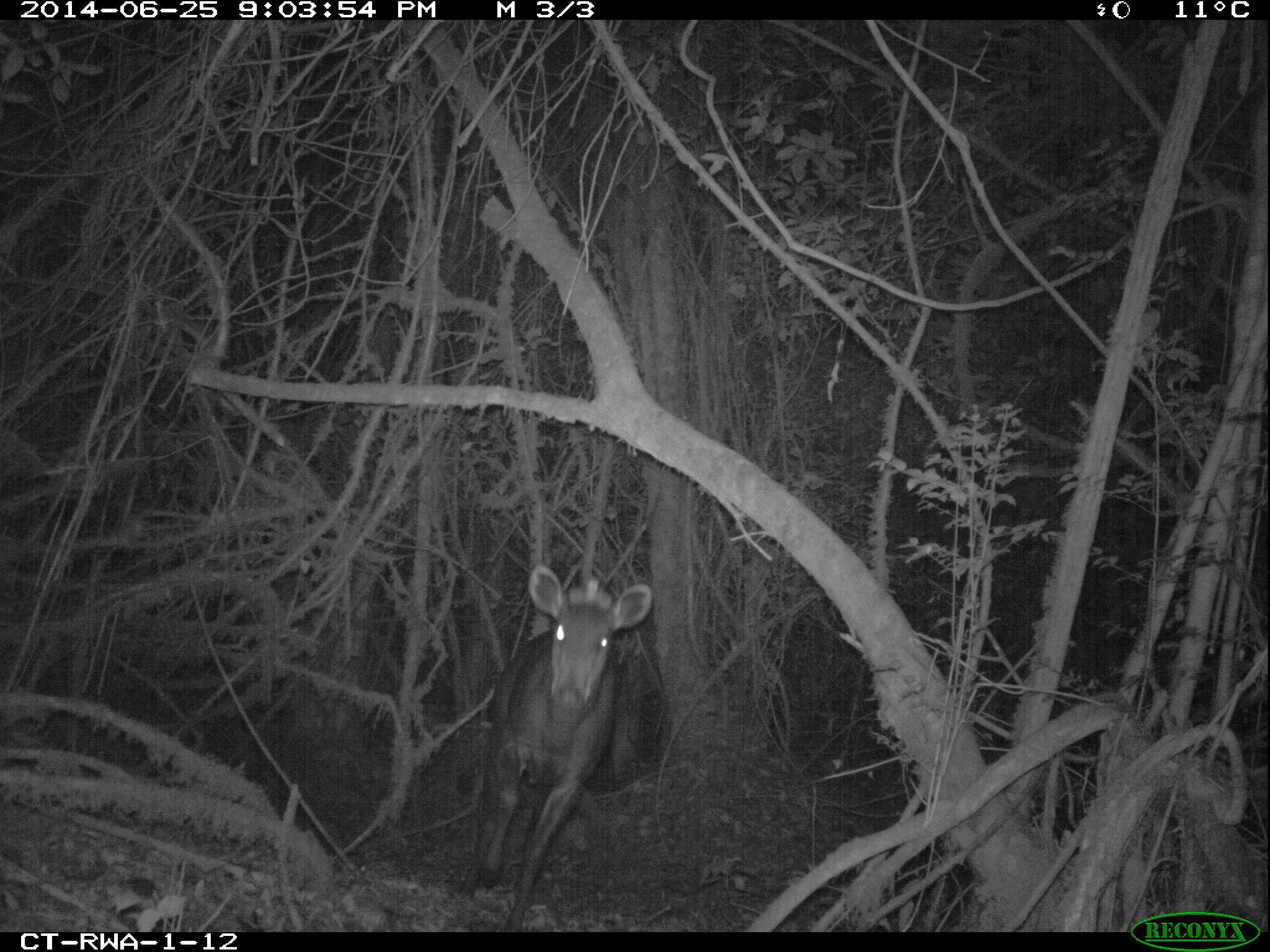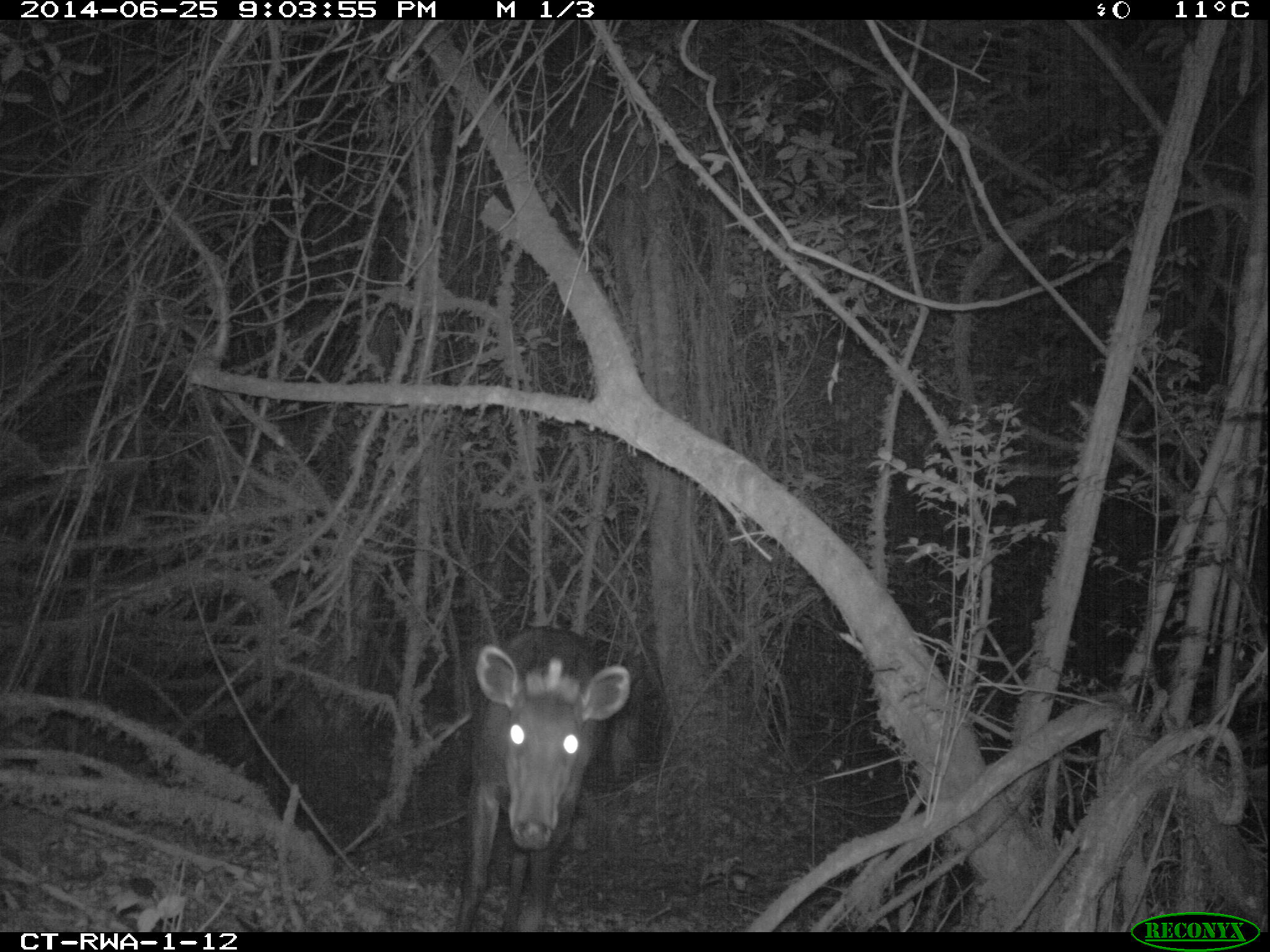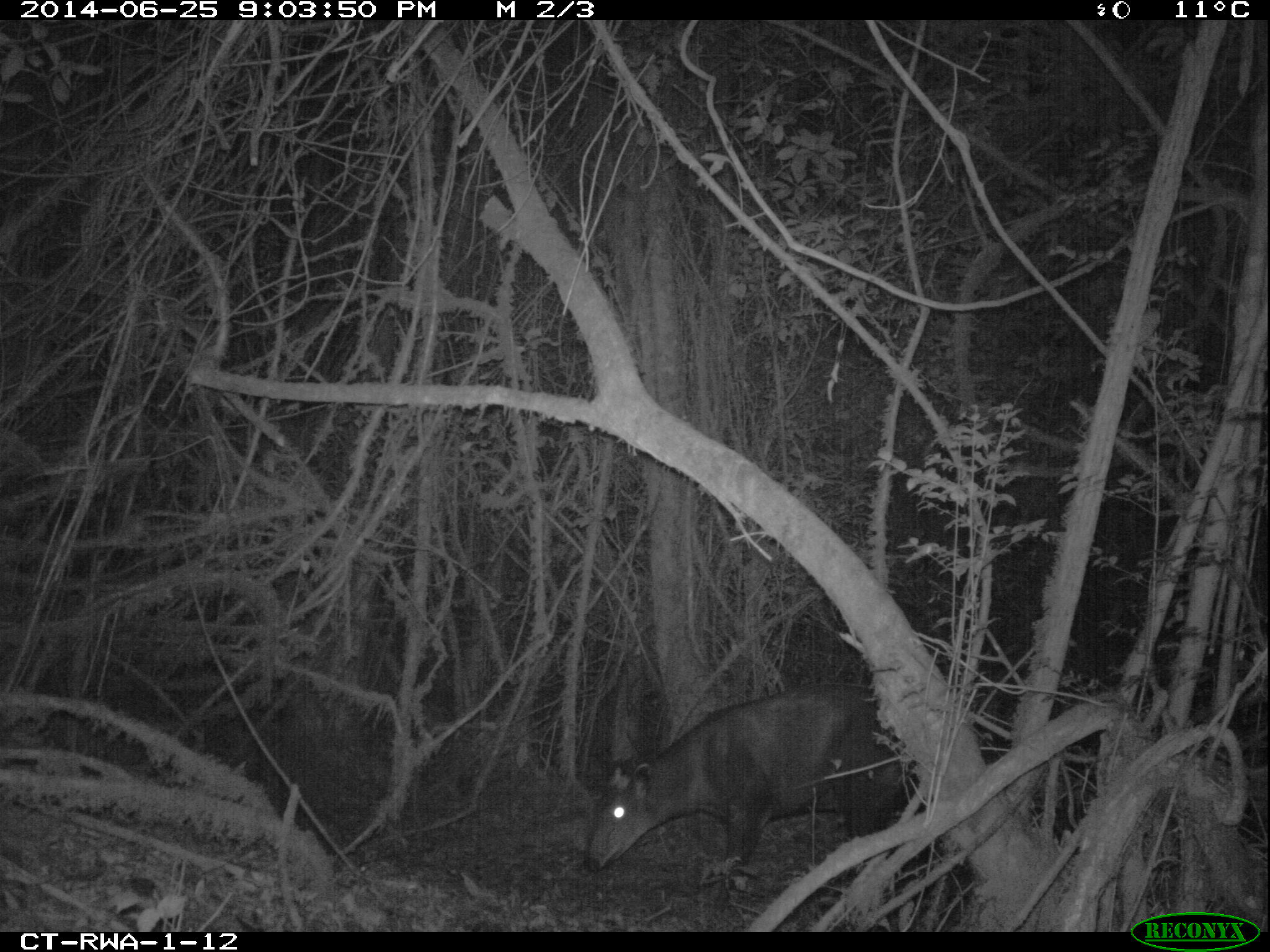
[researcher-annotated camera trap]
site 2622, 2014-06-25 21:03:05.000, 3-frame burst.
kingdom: Animalia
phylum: Chordata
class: Mammalia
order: Artiodactyla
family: Bovidae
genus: Cephalophus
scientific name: Cephalophus silvicultor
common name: light-backed duiker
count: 1